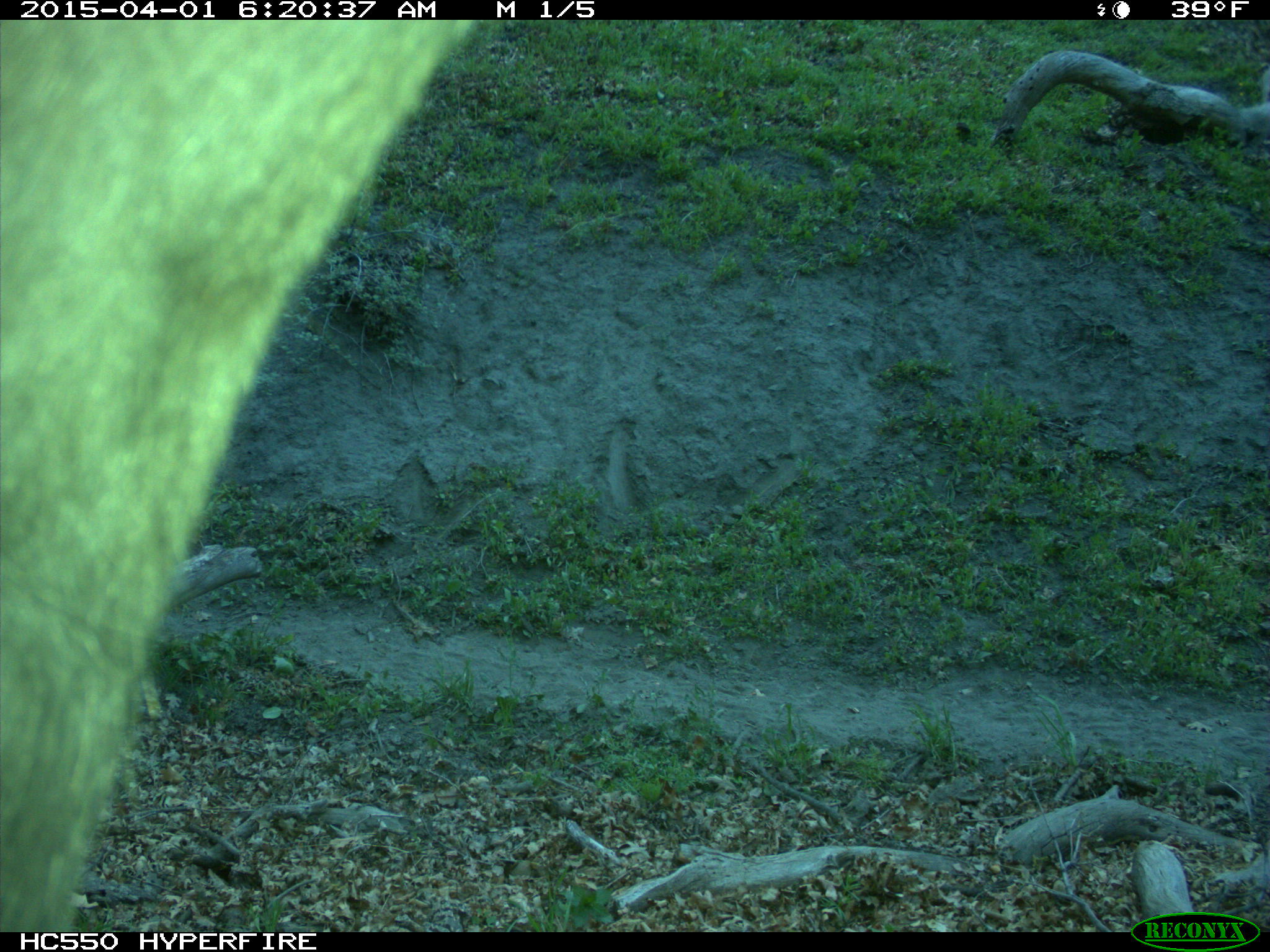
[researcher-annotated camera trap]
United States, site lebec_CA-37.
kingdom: Animalia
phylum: Chordata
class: Mammalia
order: Artiodactyla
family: Bovidae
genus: Bos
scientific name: Bos taurus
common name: domestic cow